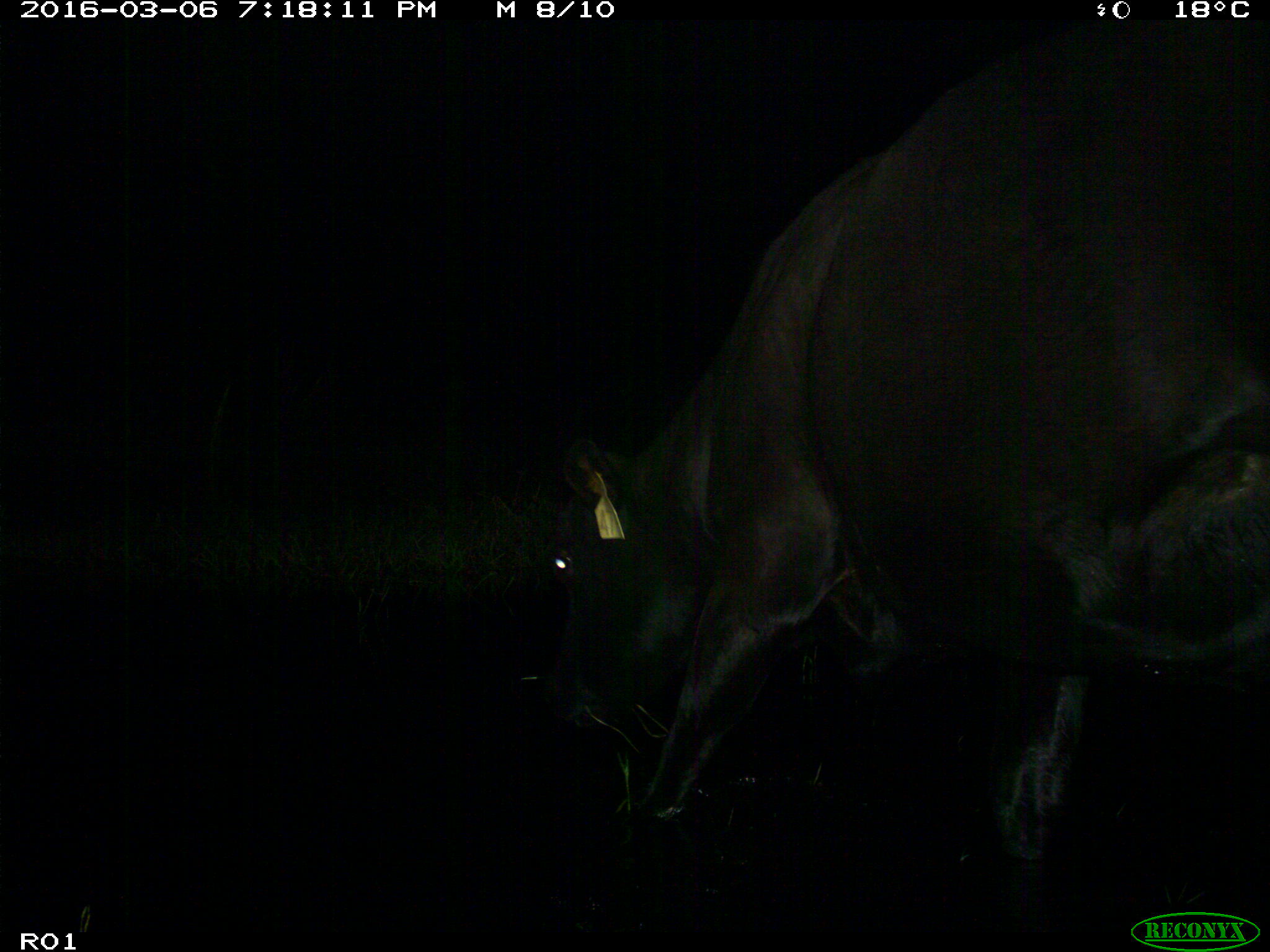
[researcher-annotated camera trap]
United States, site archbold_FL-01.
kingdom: Animalia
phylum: Chordata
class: Mammalia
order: Artiodactyla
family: Bovidae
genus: Bos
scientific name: Bos taurus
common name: domestic cow